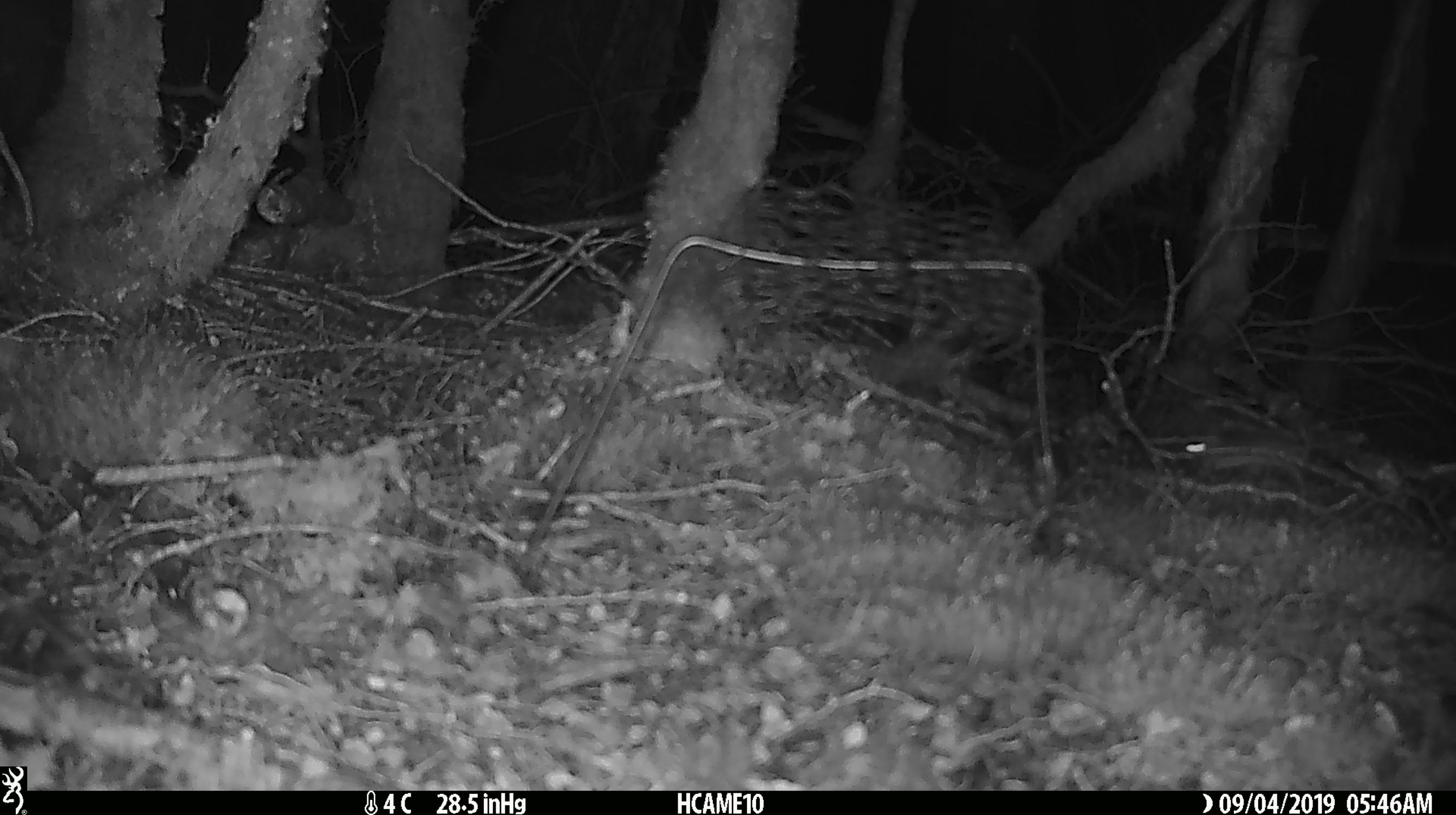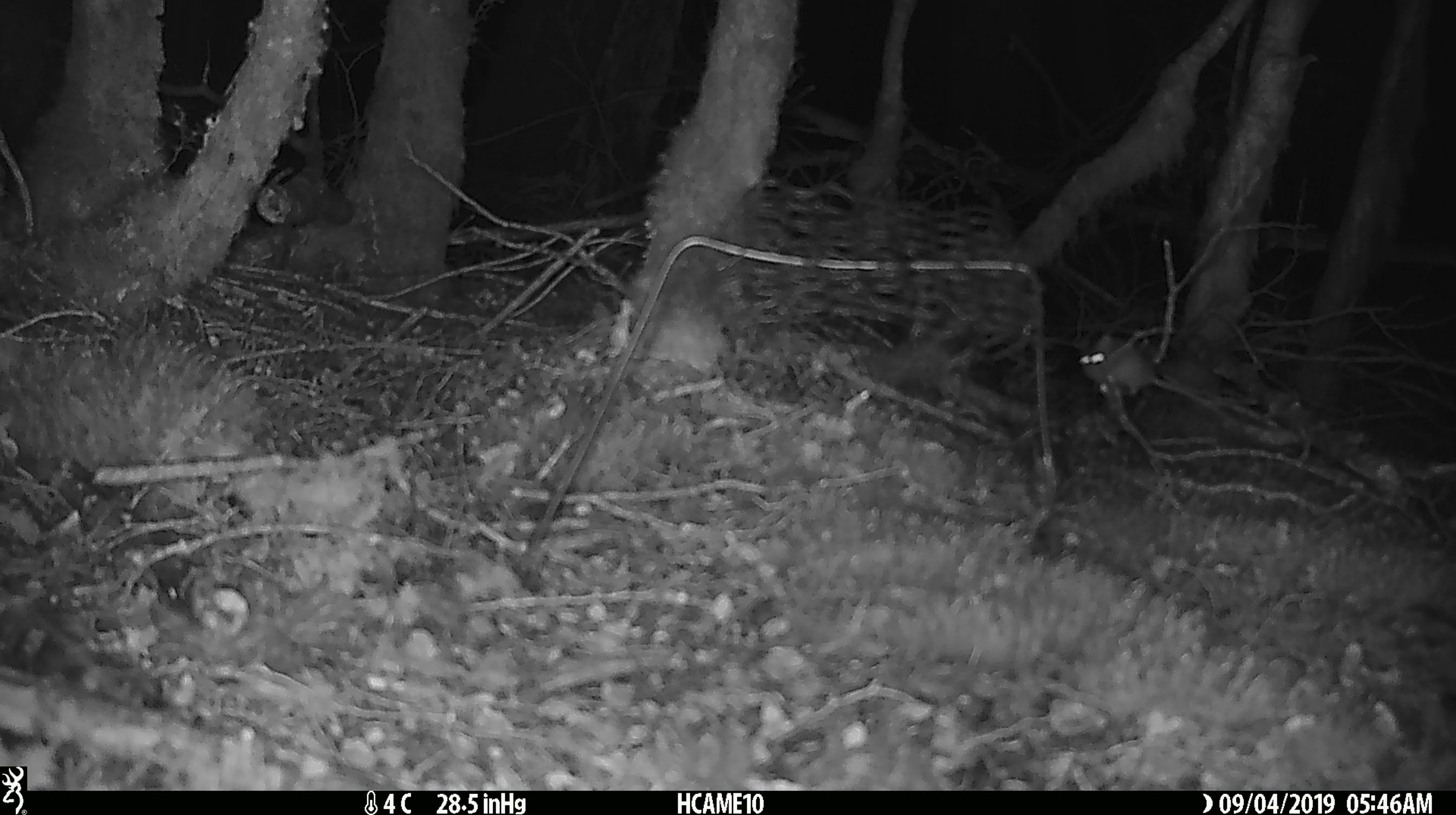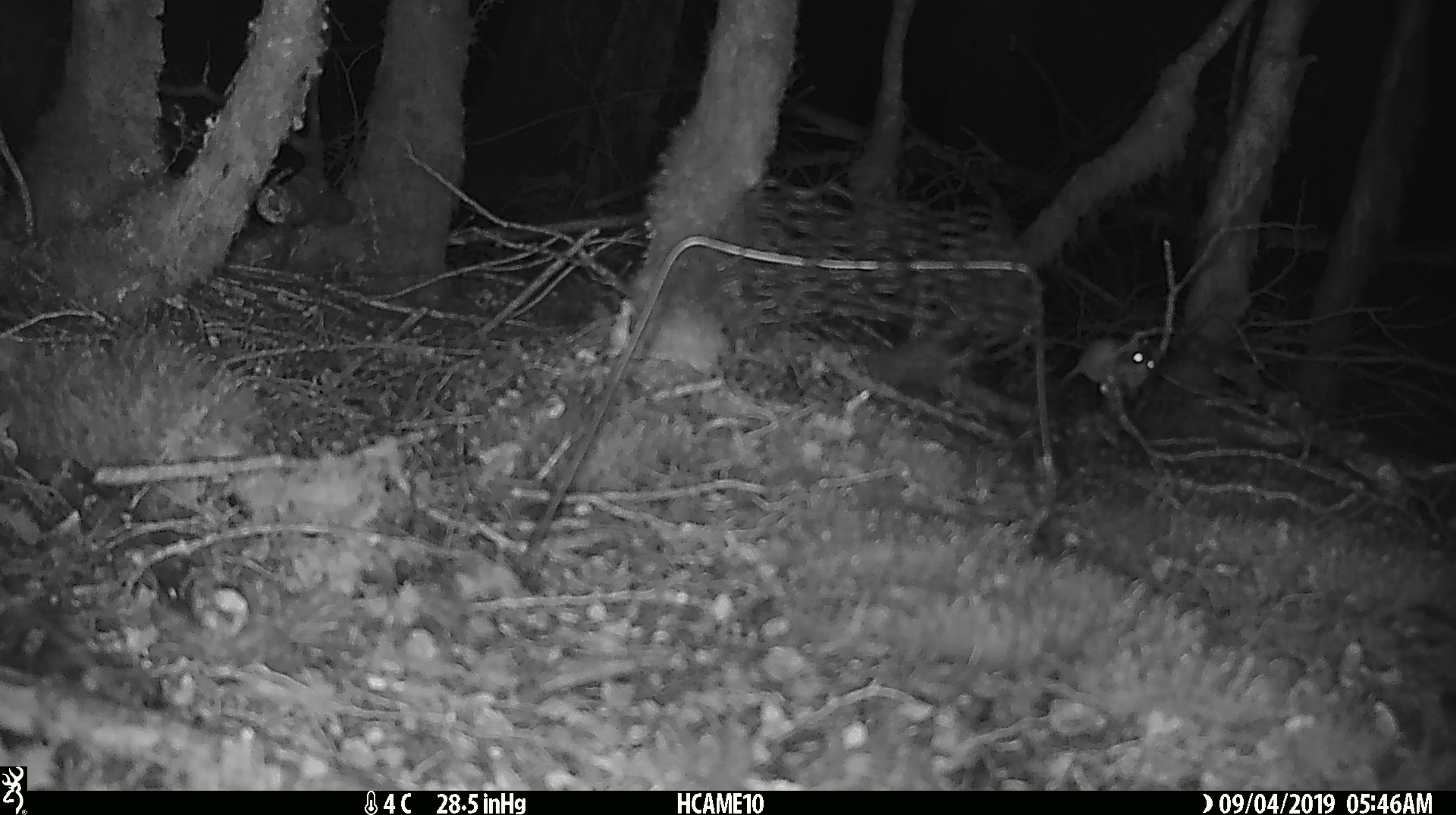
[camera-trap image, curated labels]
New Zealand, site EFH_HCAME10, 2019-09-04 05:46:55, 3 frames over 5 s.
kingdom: Animalia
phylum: Chordata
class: Mammalia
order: Rodentia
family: Muridae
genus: Mus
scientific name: Mus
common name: mouse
Mouse (Mus).